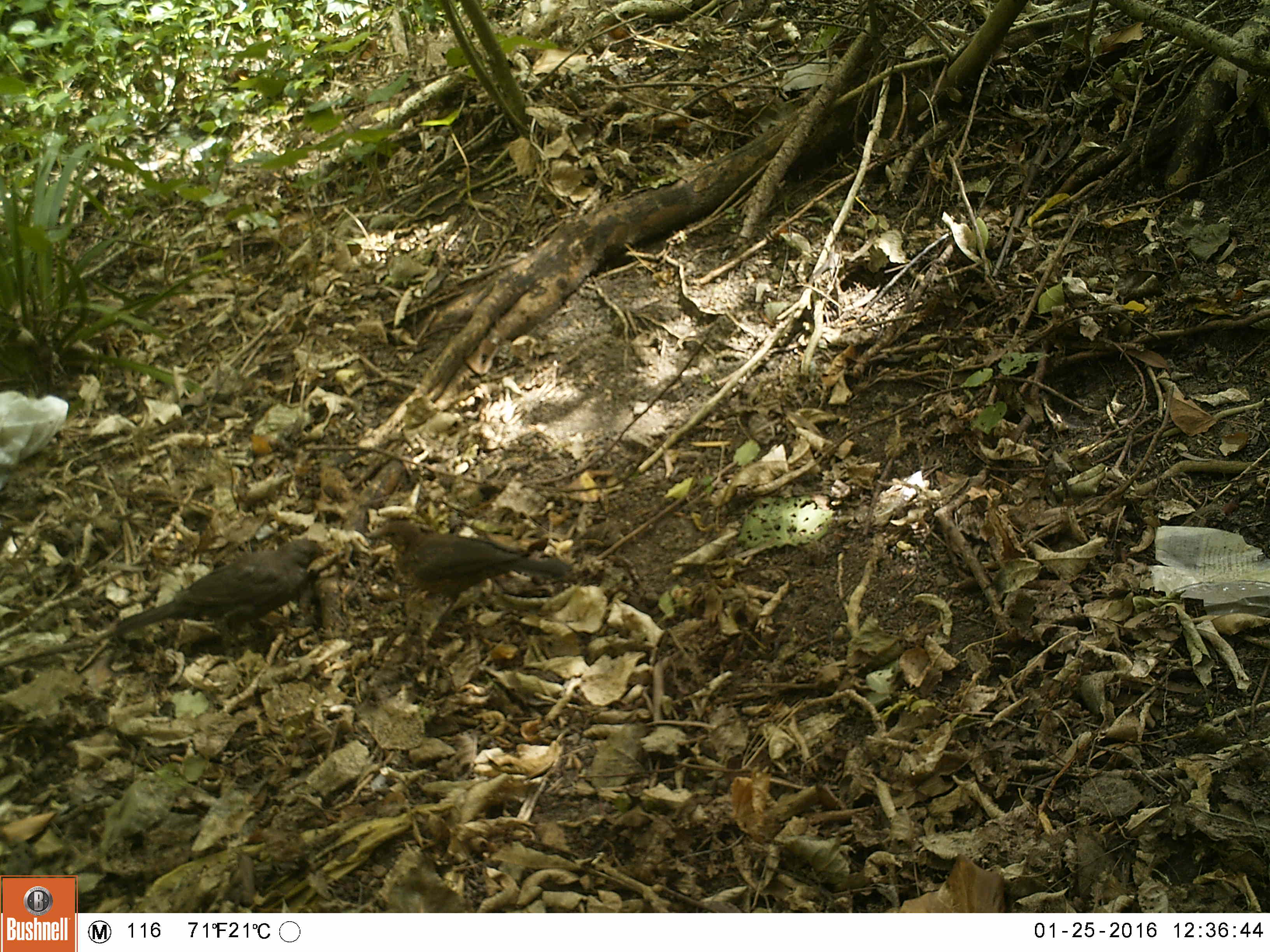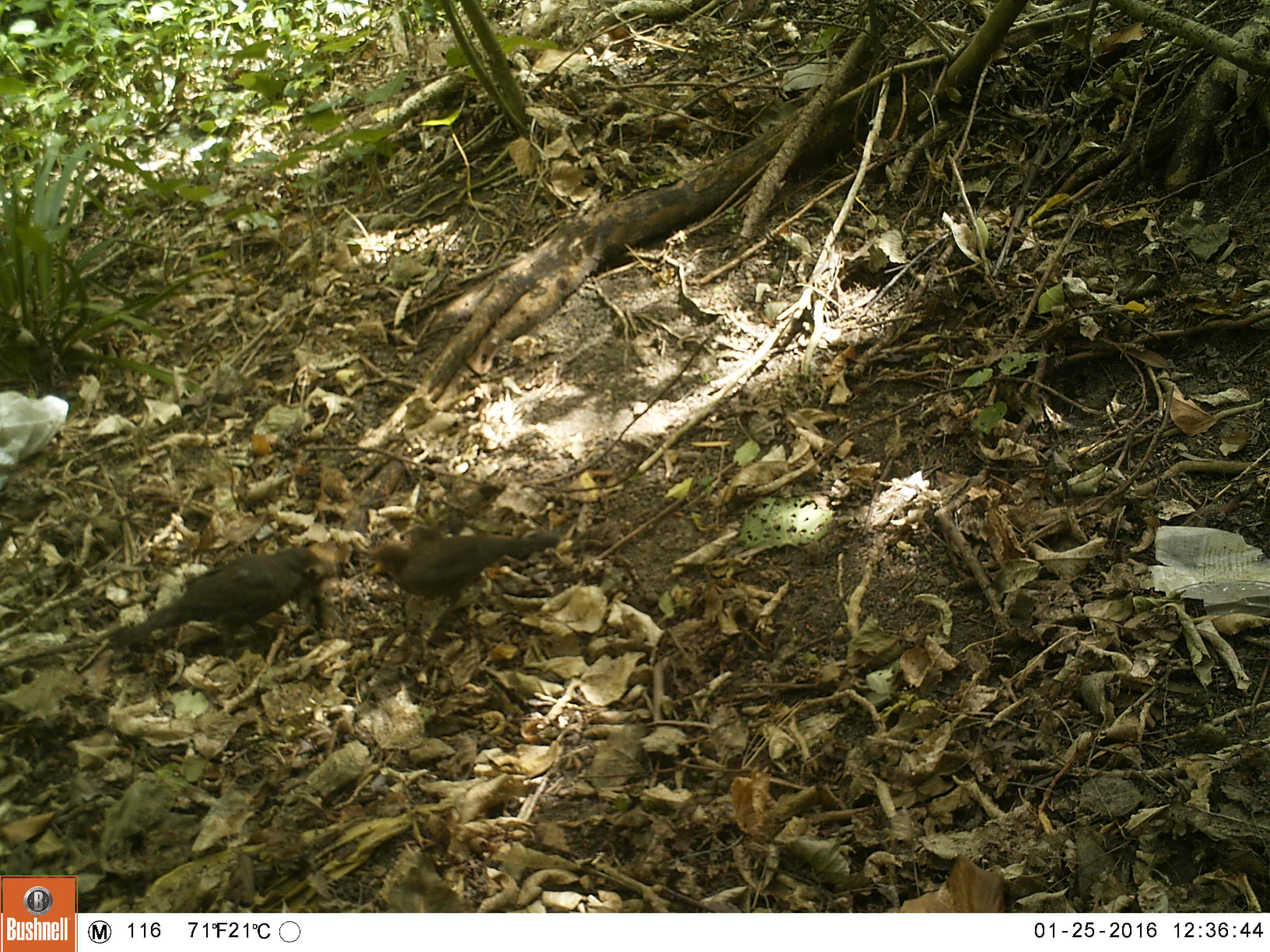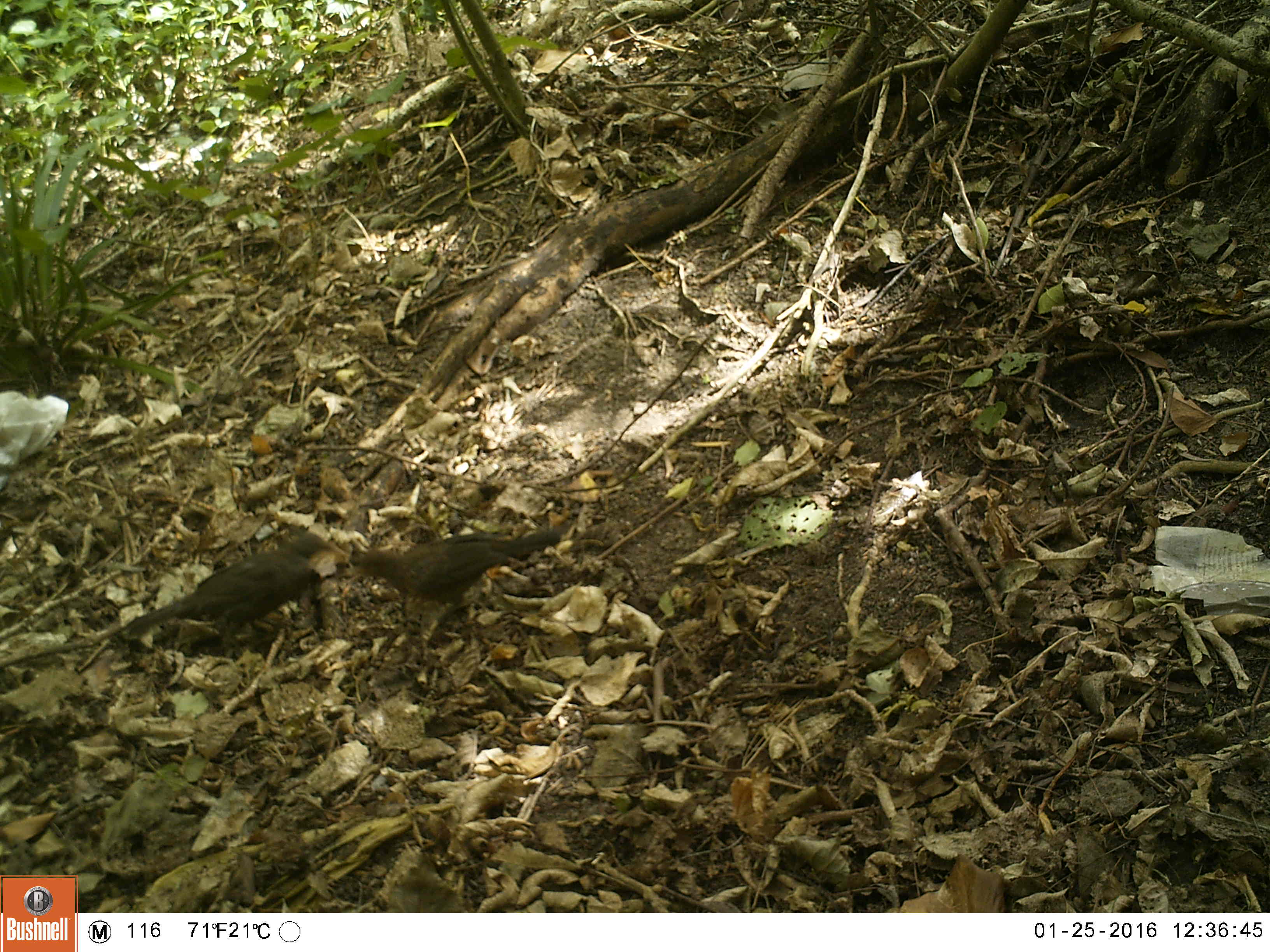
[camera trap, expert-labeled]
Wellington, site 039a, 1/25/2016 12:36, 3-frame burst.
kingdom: Animalia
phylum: Chordata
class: Aves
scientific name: Aves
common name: bird